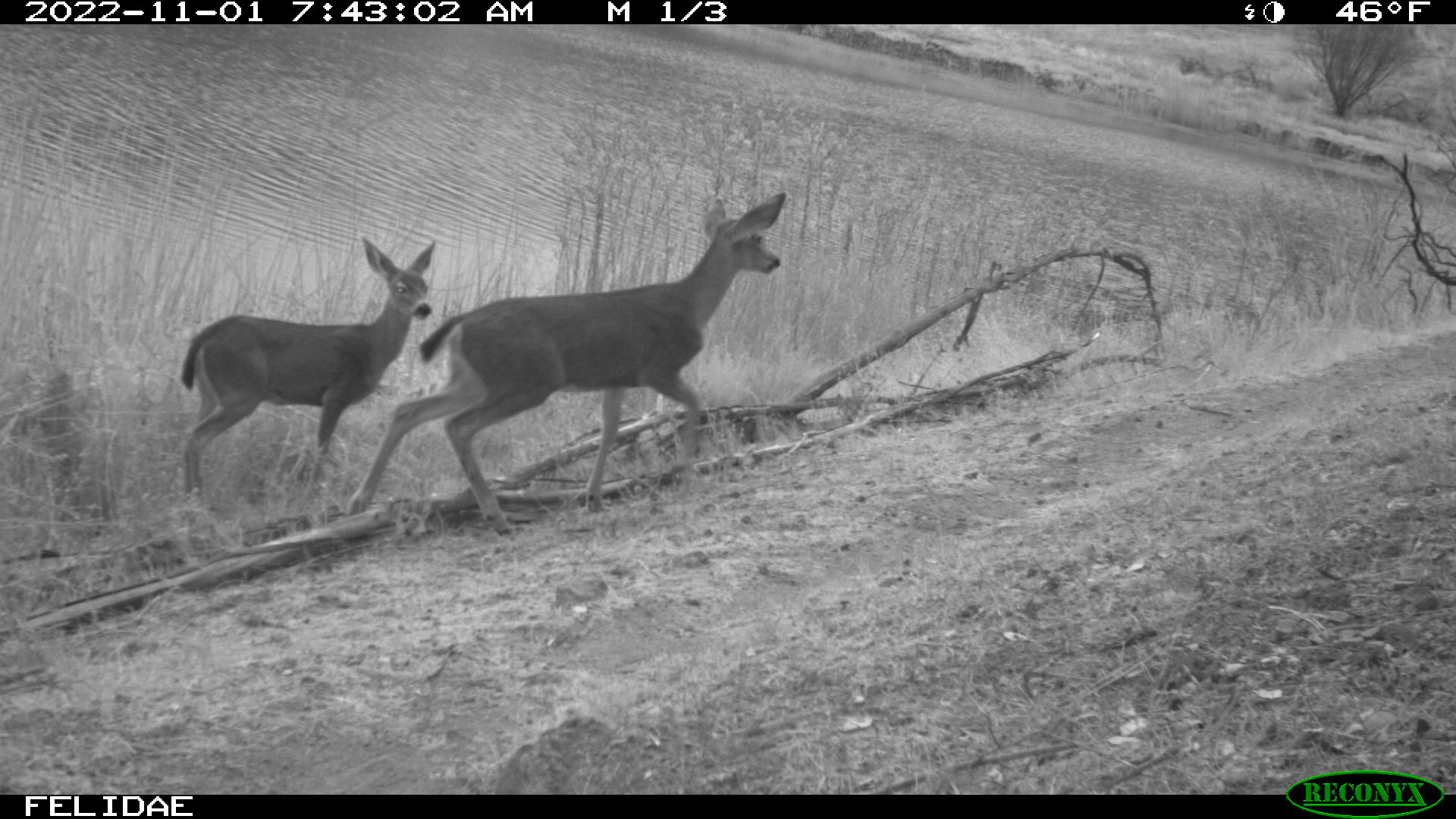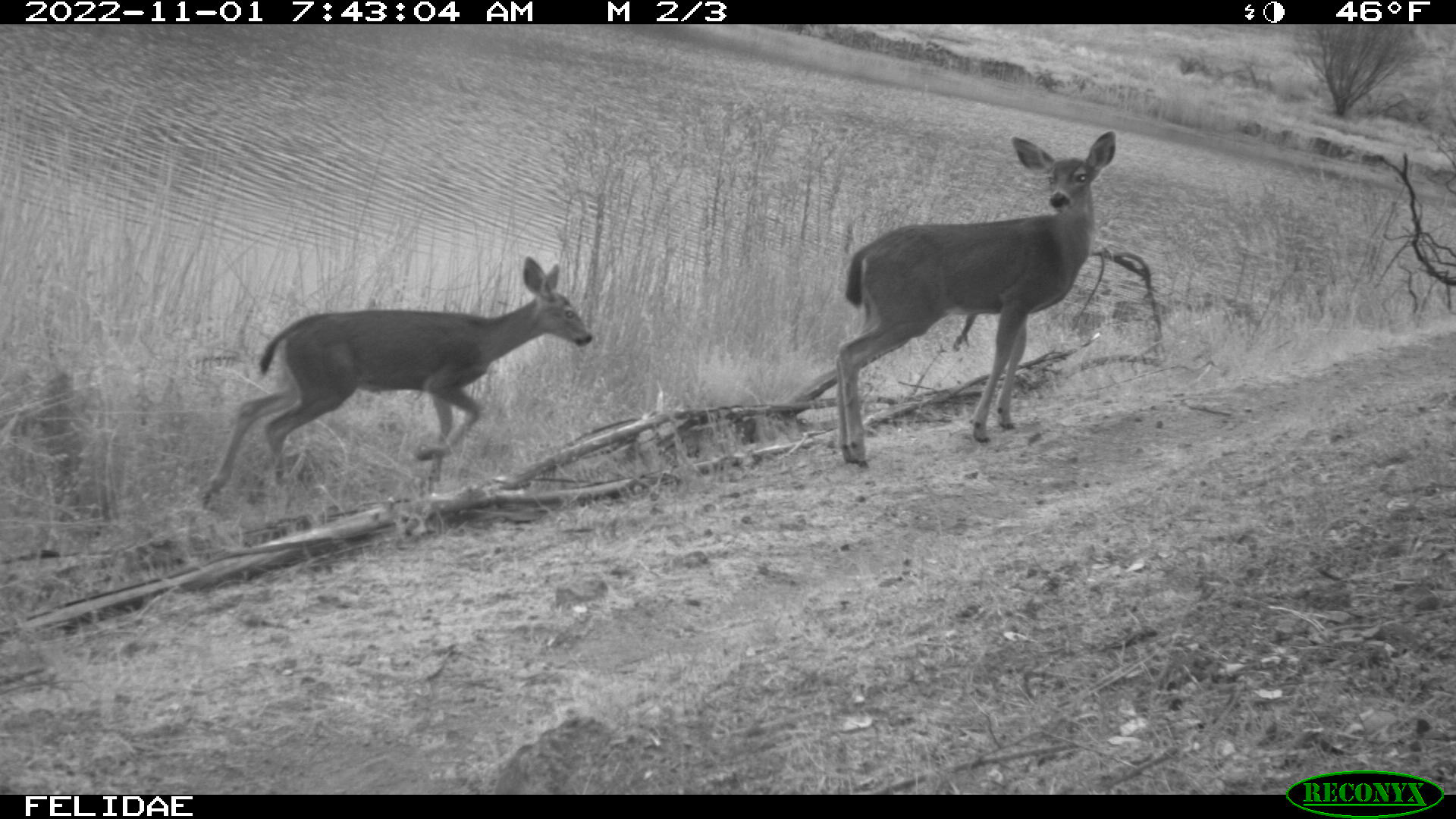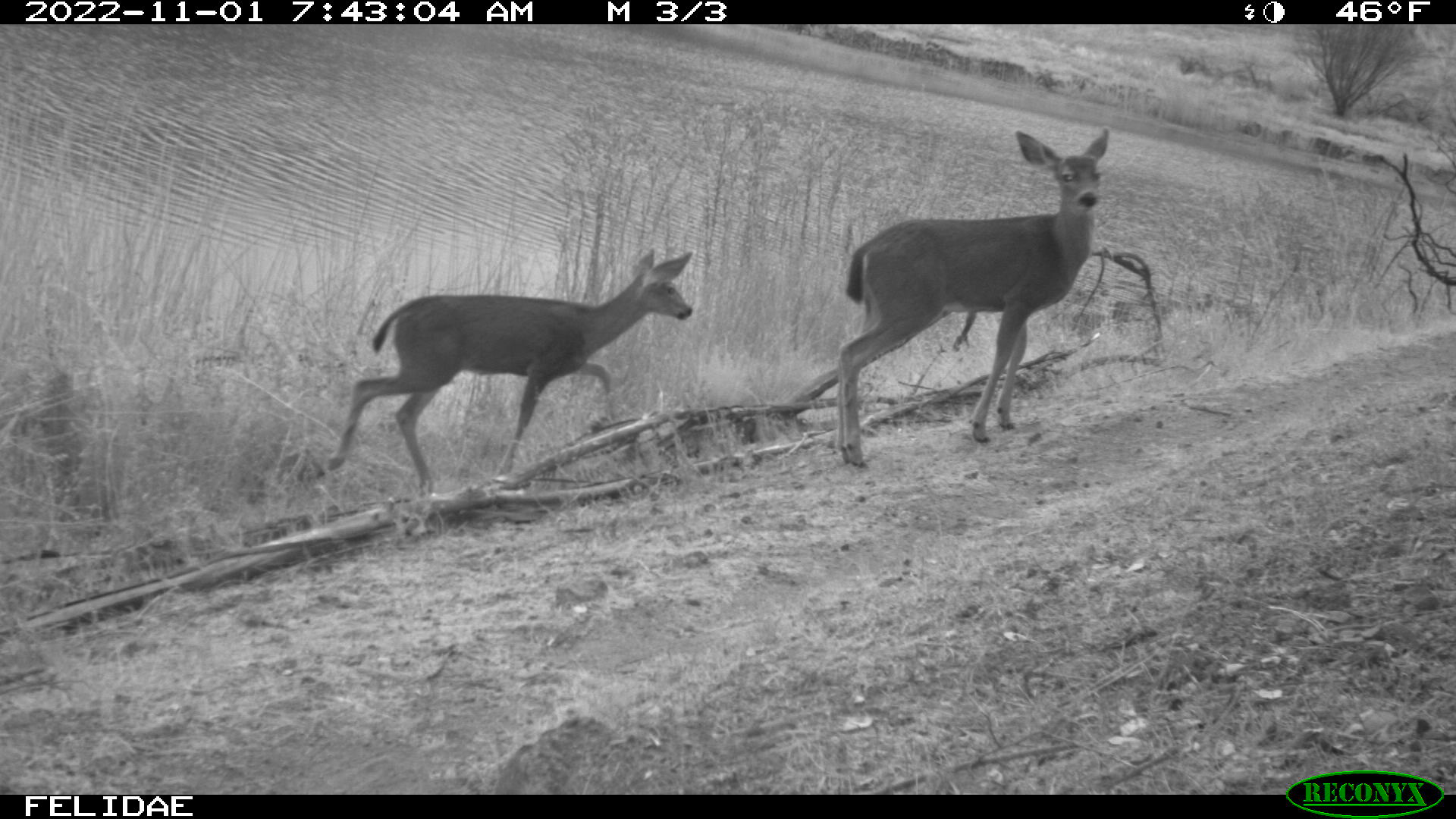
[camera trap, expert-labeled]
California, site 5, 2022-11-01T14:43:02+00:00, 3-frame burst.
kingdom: Animalia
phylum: Chordata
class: Mammalia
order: Artiodactyla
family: Cervidae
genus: Odocoileus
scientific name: Odocoileus hemionus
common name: mule deer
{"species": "mule deer (Odocoileus hemionus)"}